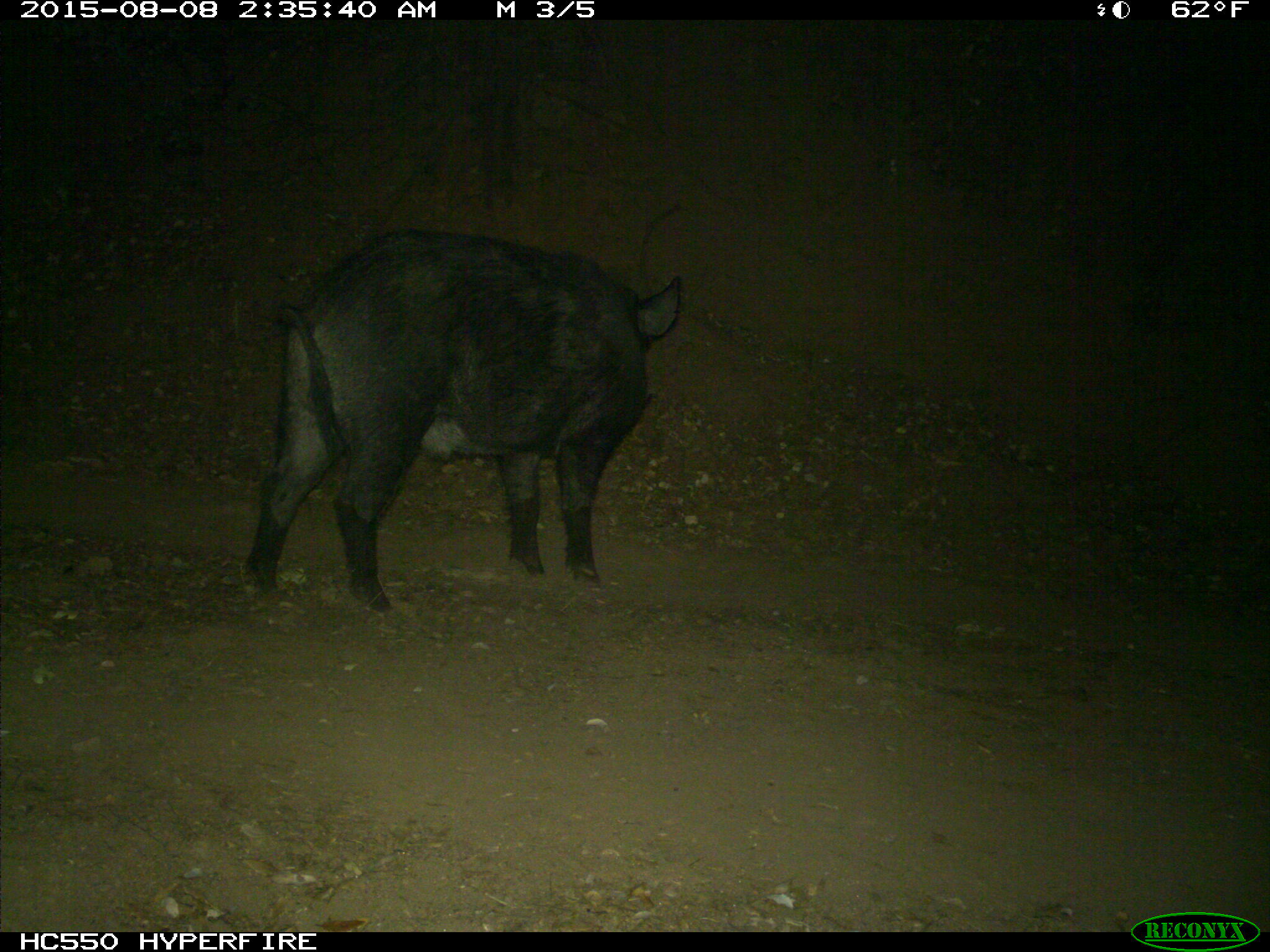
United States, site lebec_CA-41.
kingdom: Animalia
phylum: Chordata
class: Mammalia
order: Artiodactyla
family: Suidae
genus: Sus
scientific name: Sus scrofa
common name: wild boar